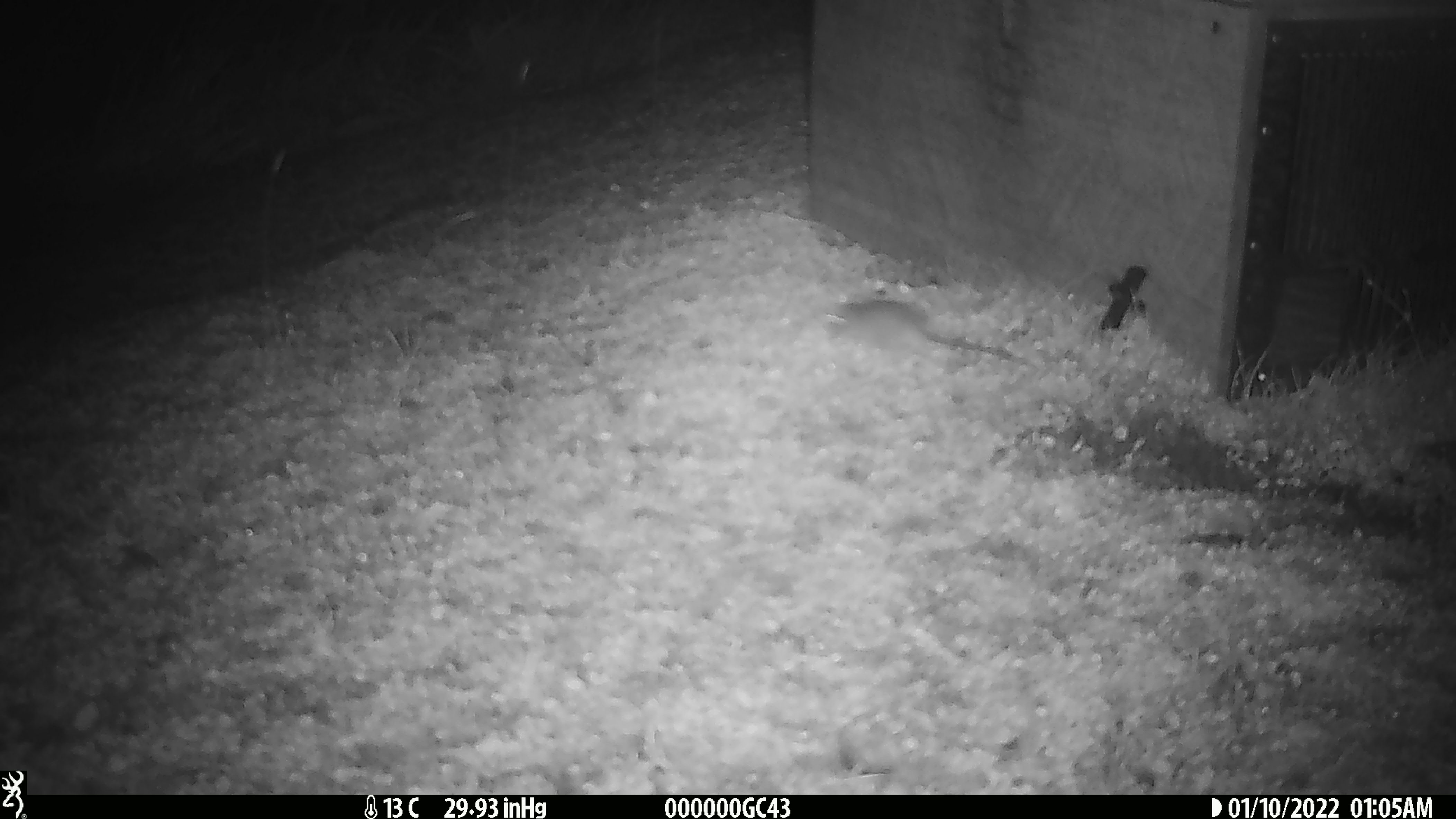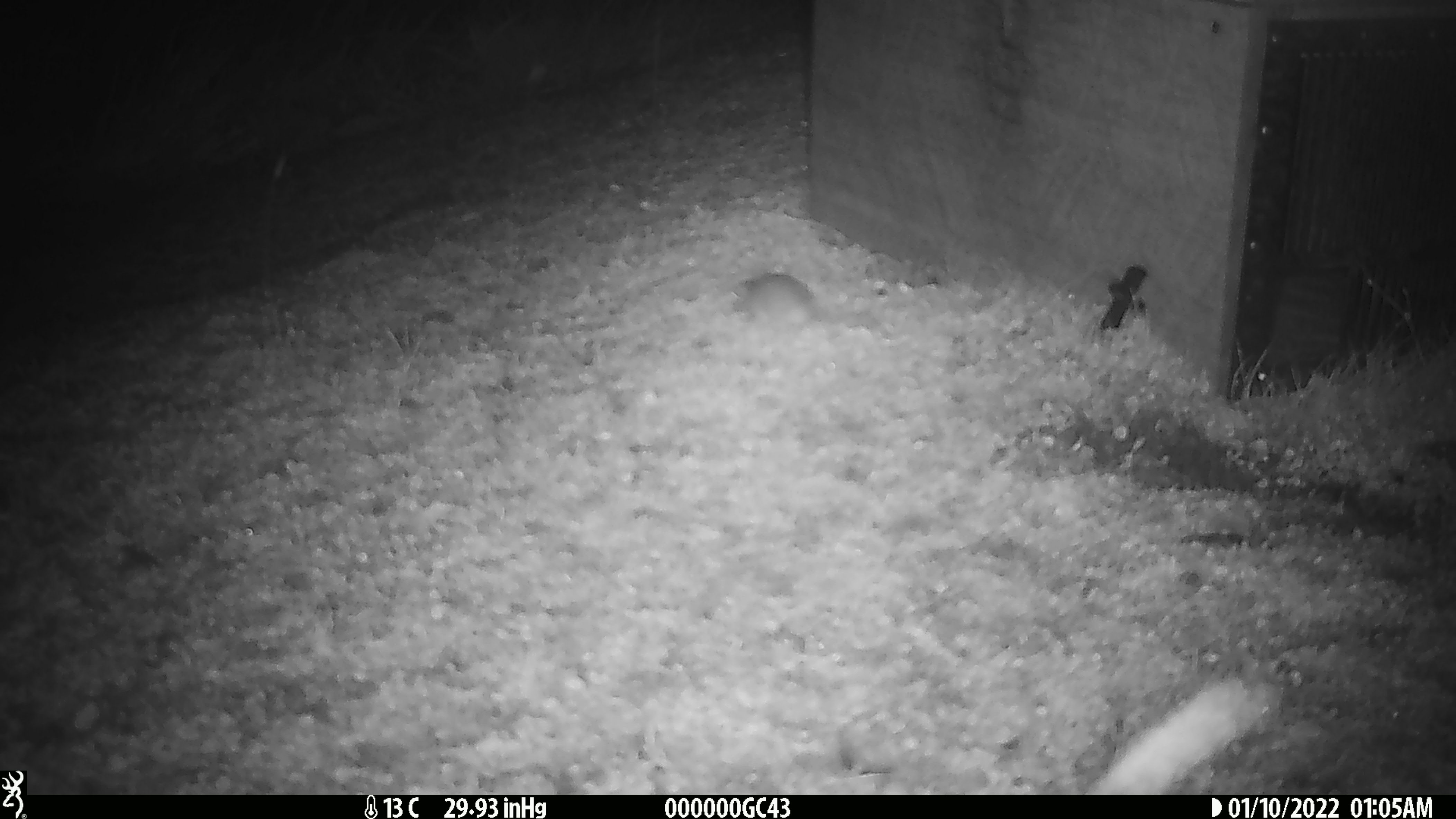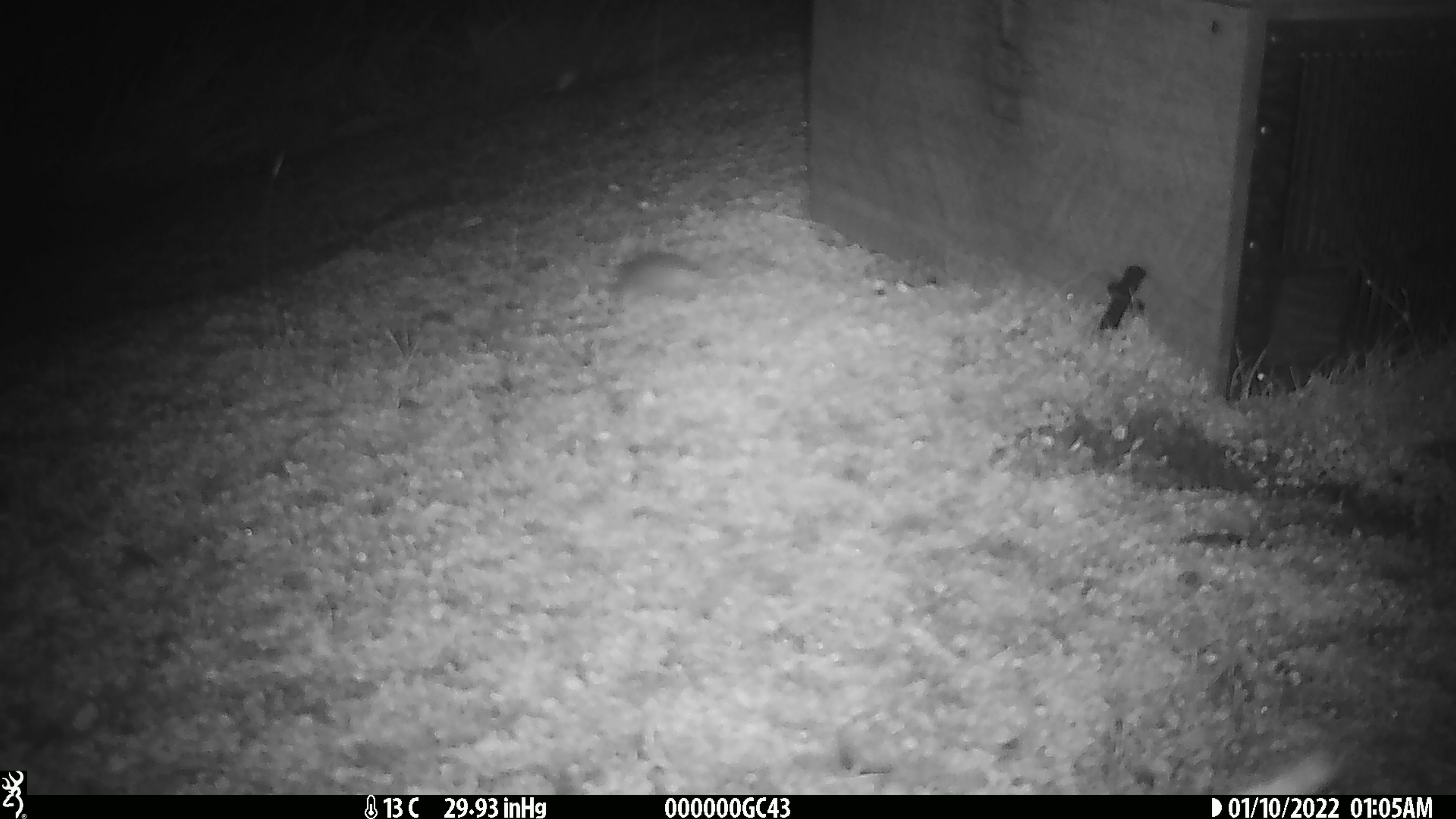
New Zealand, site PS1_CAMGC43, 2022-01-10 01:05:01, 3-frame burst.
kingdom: Animalia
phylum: Chordata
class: Mammalia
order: Rodentia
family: Muridae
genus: Mus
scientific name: Mus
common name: mouse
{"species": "mouse (Mus)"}